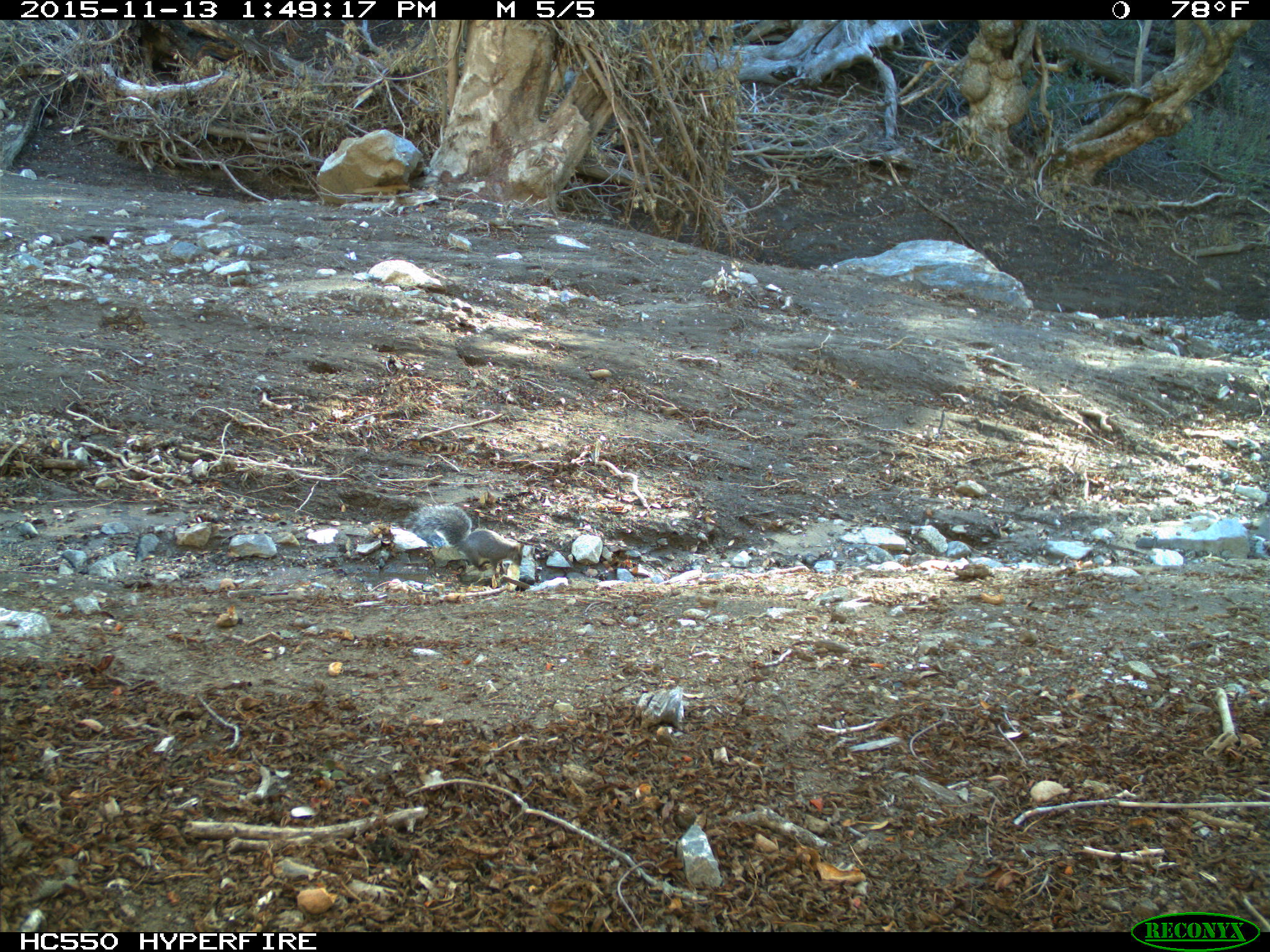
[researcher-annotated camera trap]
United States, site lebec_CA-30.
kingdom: Animalia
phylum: Chordata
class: Mammalia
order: Rodentia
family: Sciuridae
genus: Sciurus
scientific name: Sciurus carolinensis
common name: eastern gray squirrel